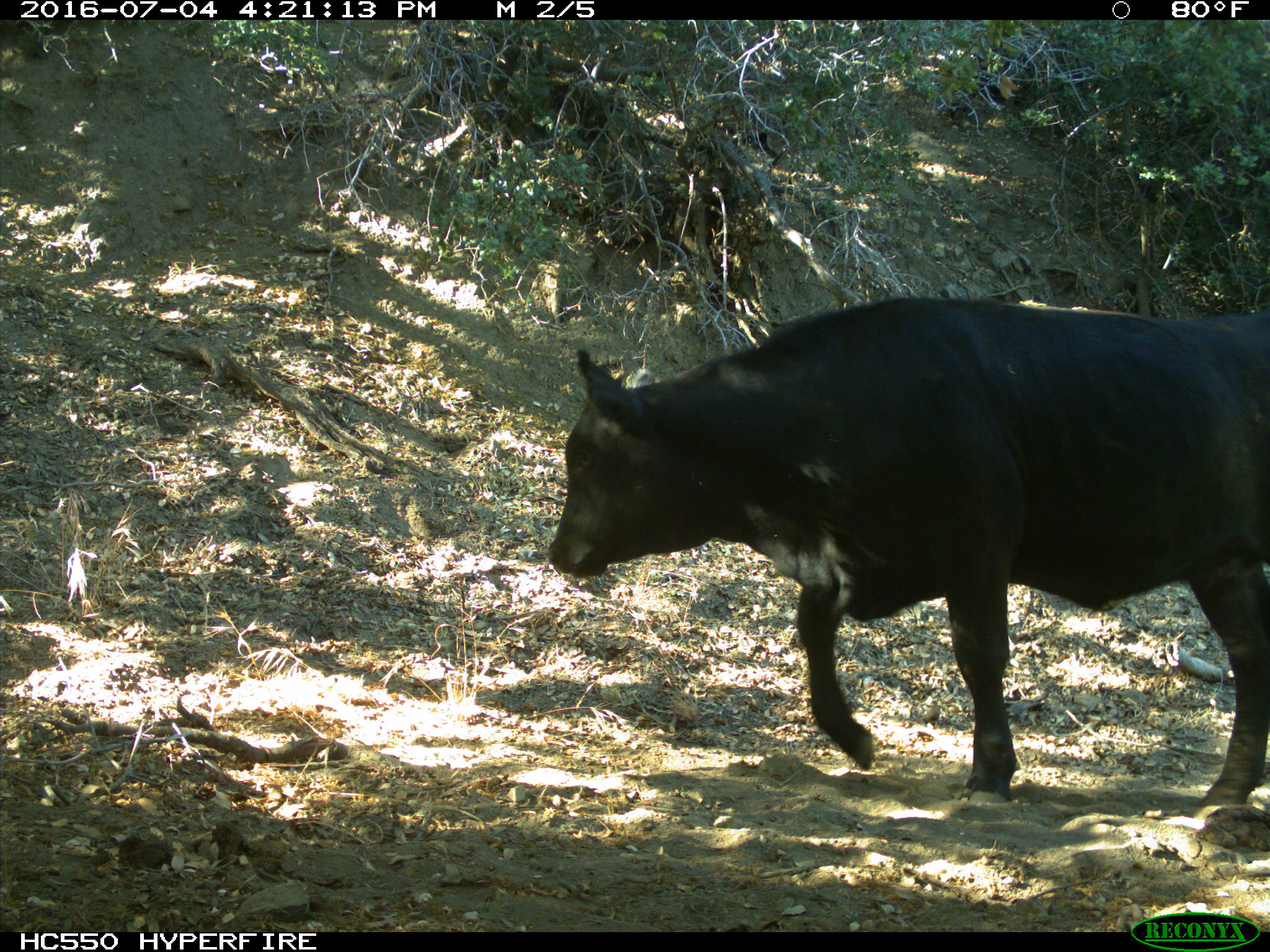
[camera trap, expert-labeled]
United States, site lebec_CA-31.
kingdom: Animalia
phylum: Chordata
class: Mammalia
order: Artiodactyla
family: Bovidae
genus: Bos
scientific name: Bos taurus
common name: domestic cow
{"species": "Bos taurus (domestic cow)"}